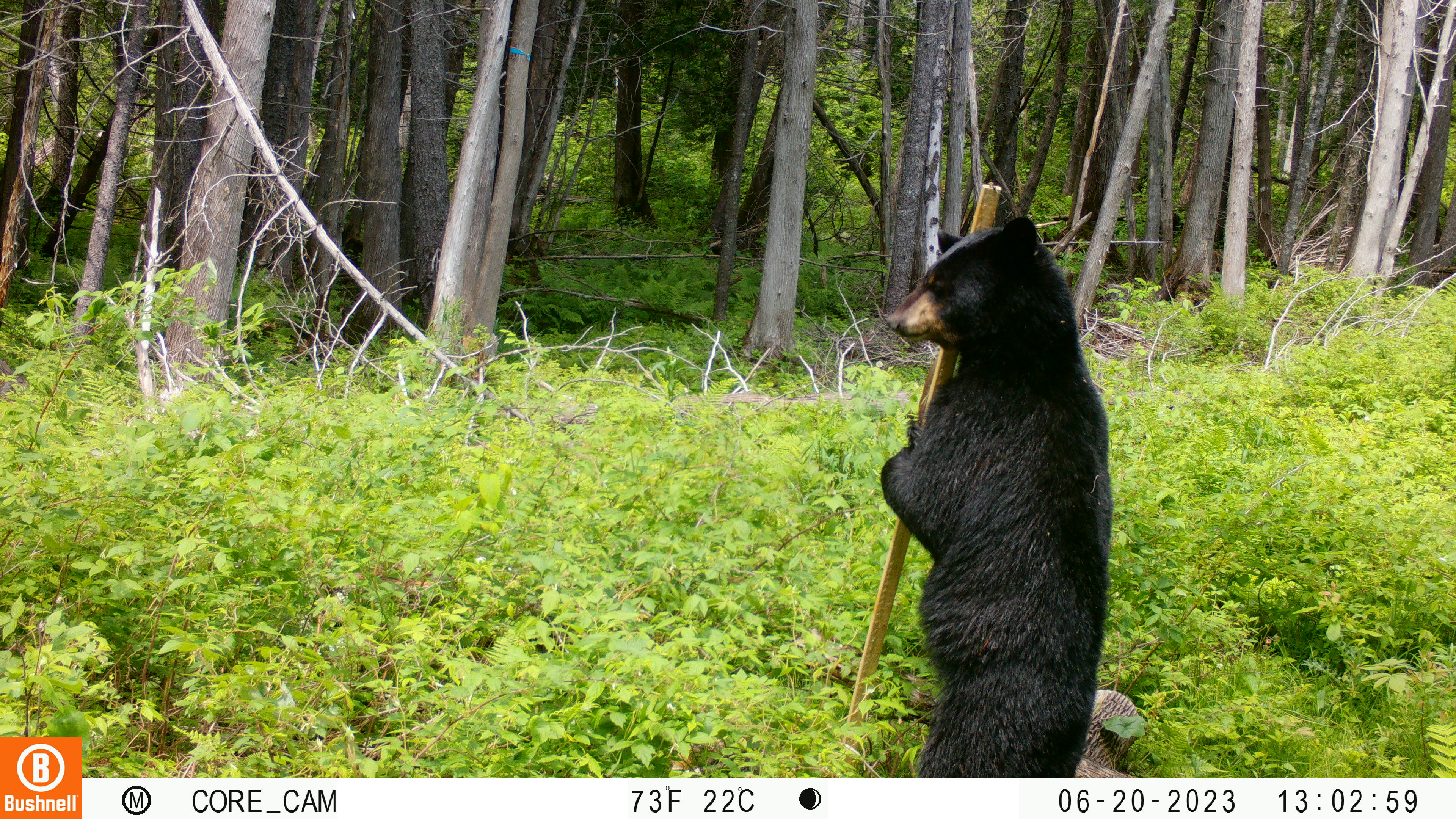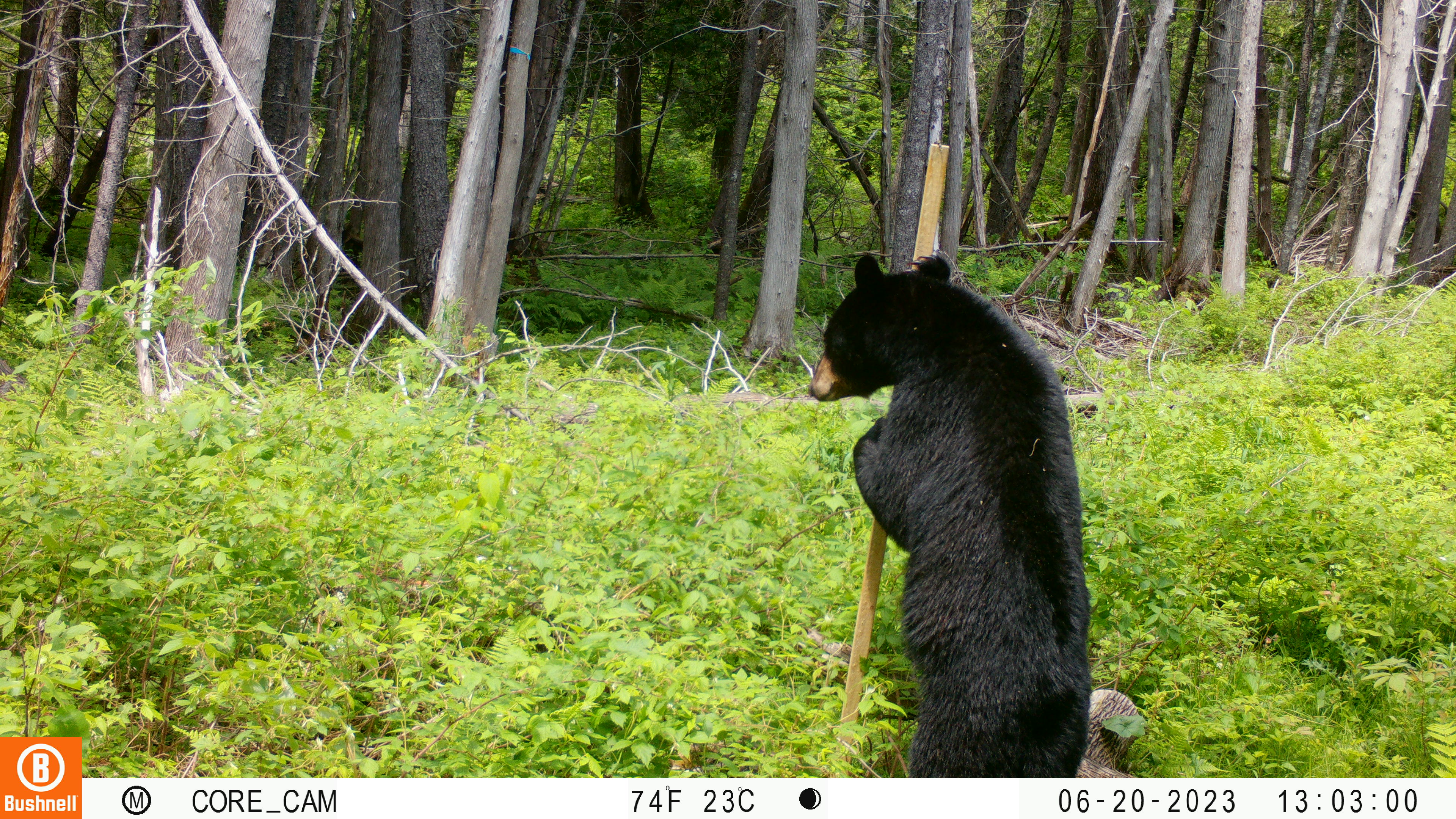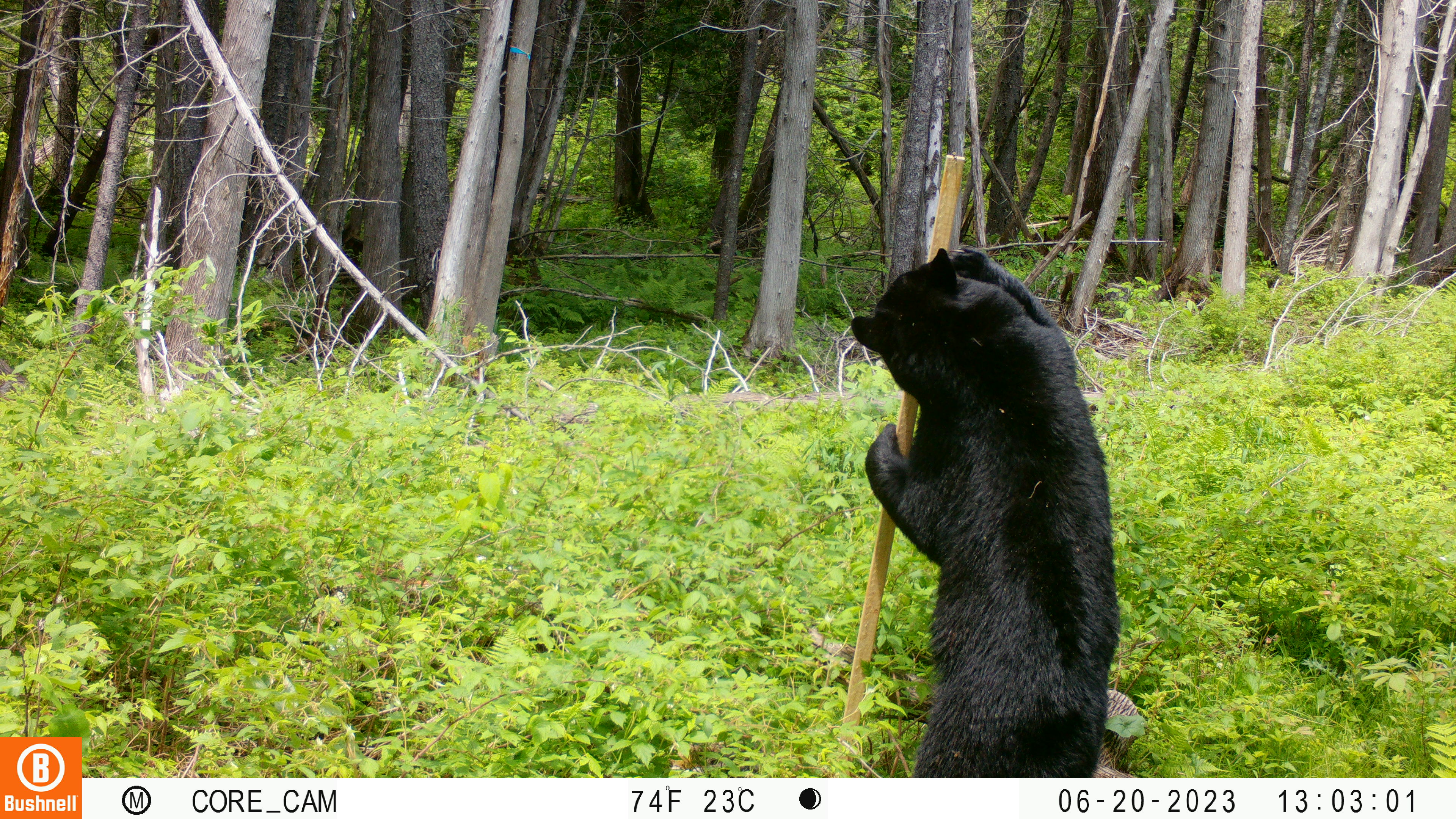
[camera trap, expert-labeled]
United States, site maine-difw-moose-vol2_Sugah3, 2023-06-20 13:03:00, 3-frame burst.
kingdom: Animalia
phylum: Chordata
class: Mammalia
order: Carnivora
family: Ursidae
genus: Ursus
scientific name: Ursus americanus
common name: black bear